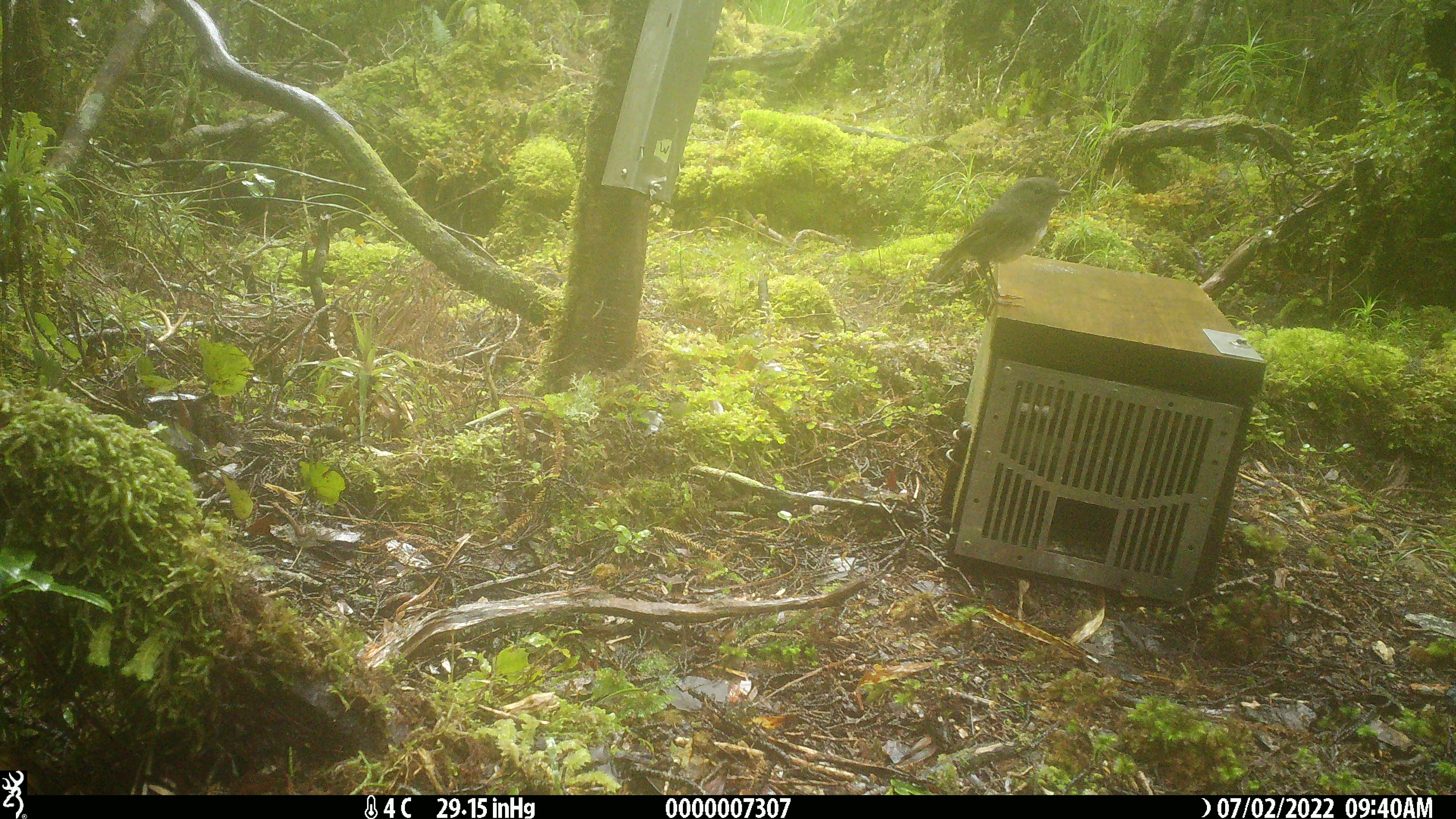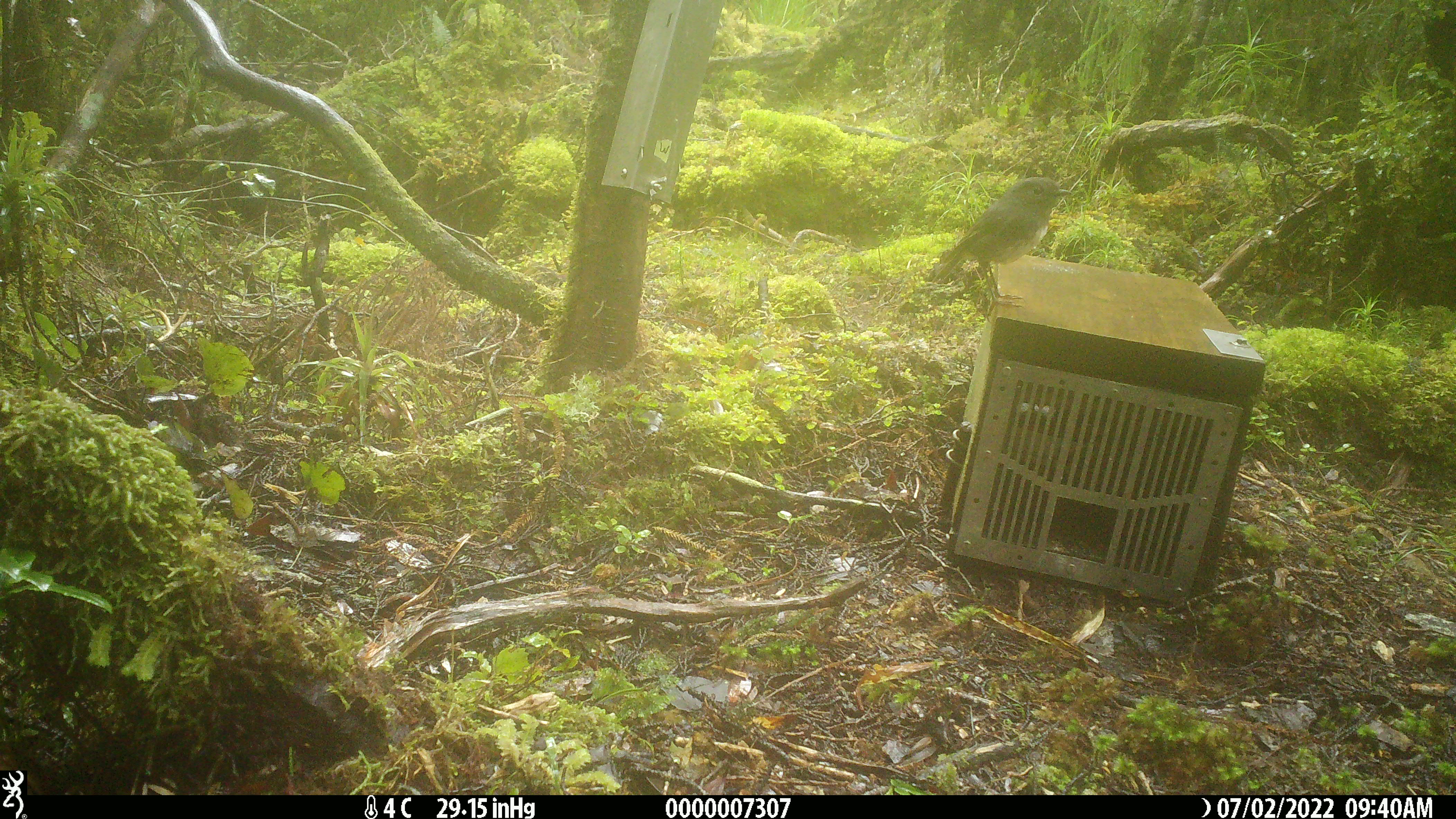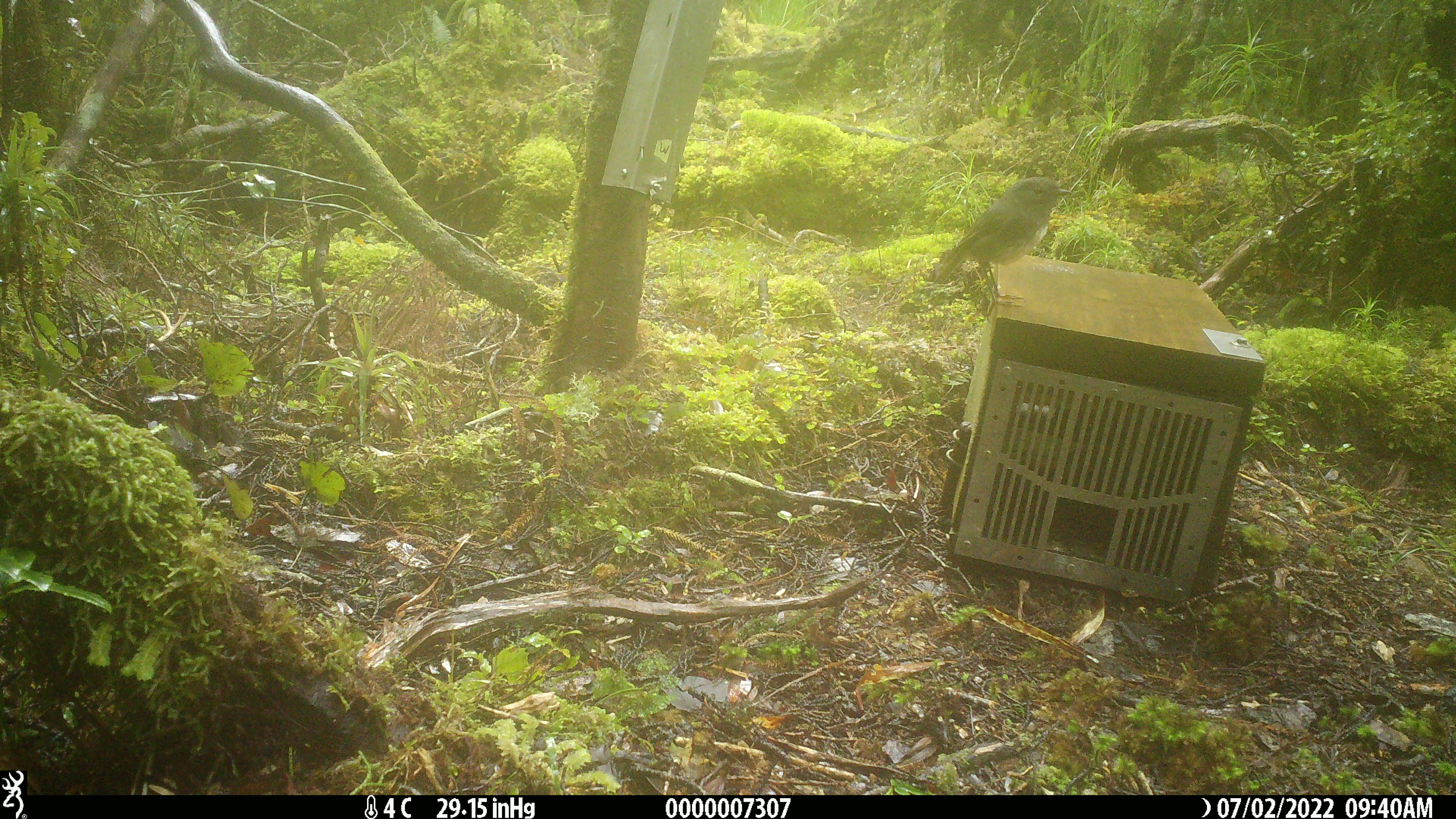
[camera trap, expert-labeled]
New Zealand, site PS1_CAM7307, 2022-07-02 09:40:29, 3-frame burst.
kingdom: Animalia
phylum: Chordata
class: Aves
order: Passeriformes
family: Petroicidae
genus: Petroica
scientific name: Petroica australis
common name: new zealand robin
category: robin